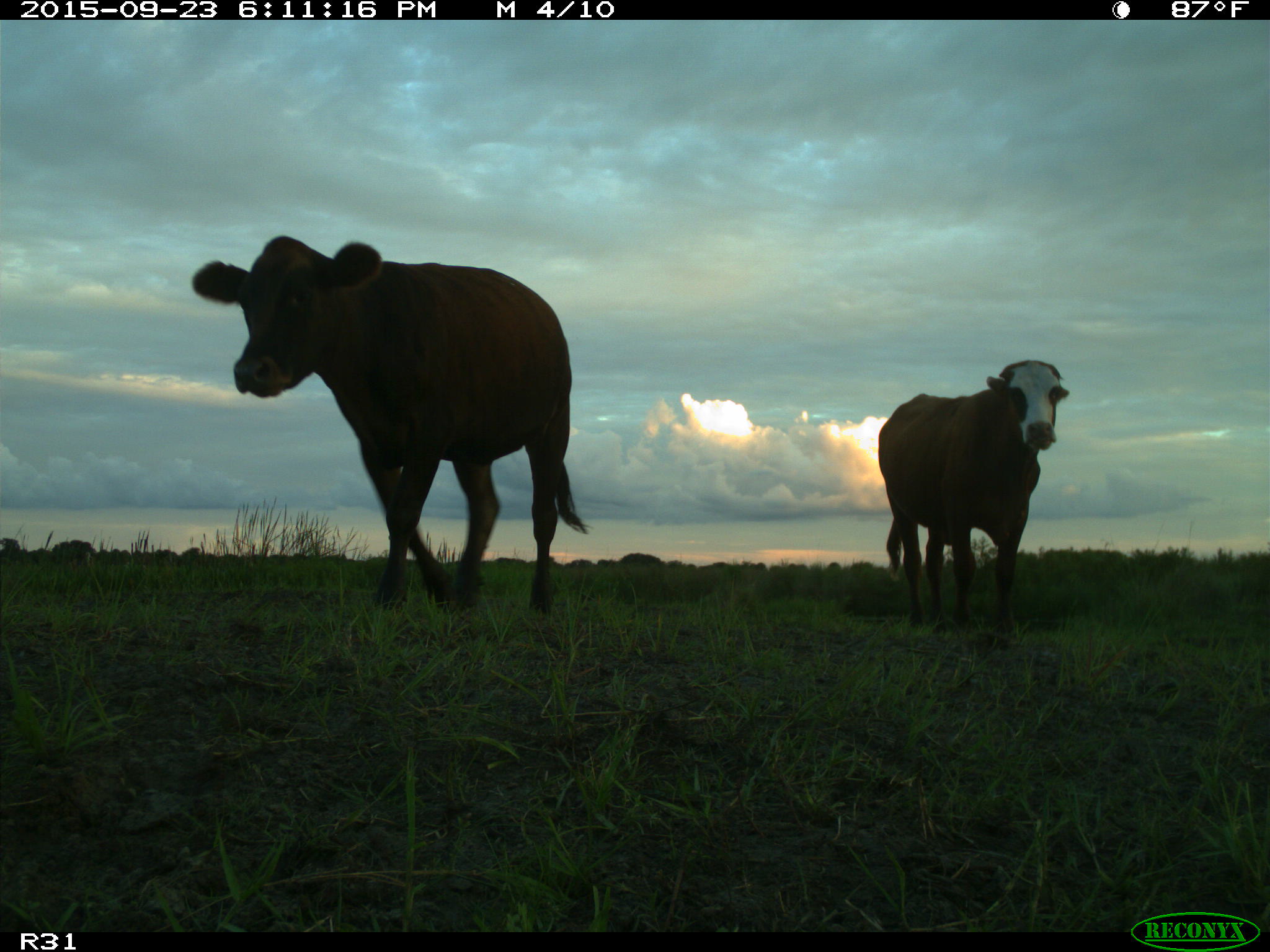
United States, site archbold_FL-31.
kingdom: Animalia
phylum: Chordata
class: Mammalia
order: Artiodactyla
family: Bovidae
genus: Bos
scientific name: Bos taurus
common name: domestic cow